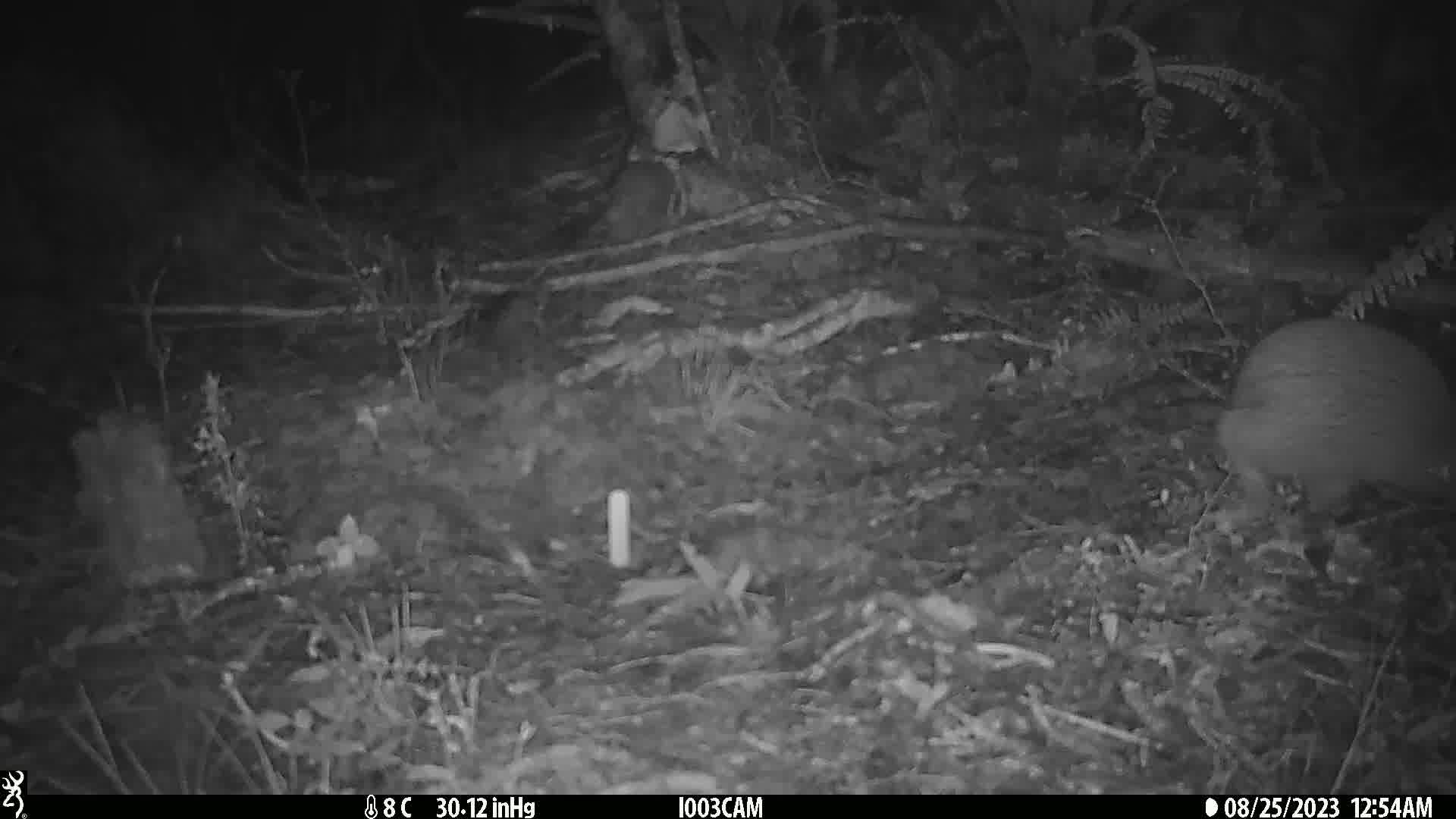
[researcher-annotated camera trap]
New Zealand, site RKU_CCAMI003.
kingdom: Animalia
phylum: Chordata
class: Aves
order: Apterygiformes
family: Apterygidae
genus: Apteryx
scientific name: Apteryx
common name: kiwi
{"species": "kiwi (Apteryx)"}